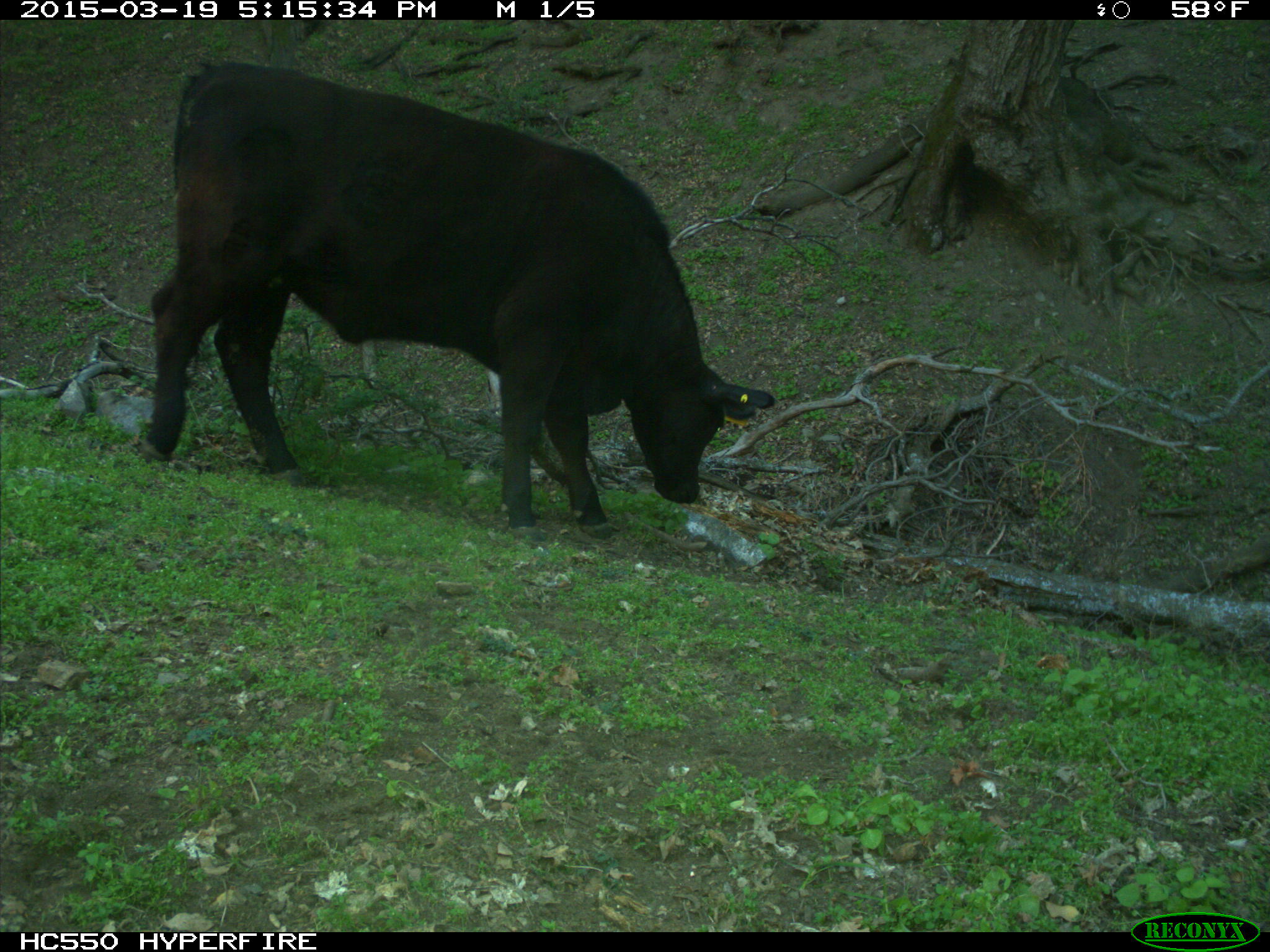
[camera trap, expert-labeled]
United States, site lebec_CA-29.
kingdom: Animalia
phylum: Chordata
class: Mammalia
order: Artiodactyla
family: Bovidae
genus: Bos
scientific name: Bos taurus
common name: domestic cow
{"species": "Bos taurus (domestic cow)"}